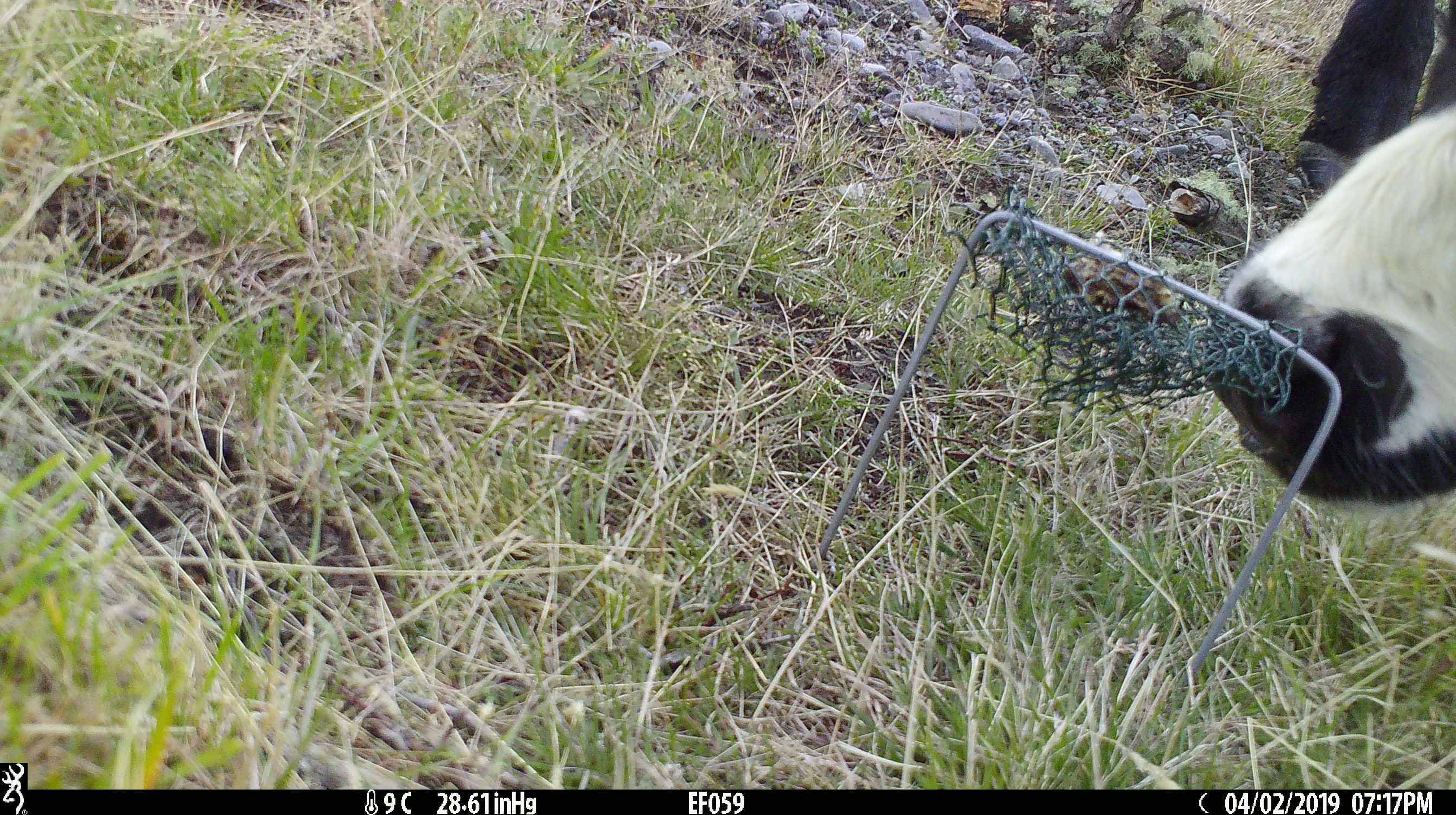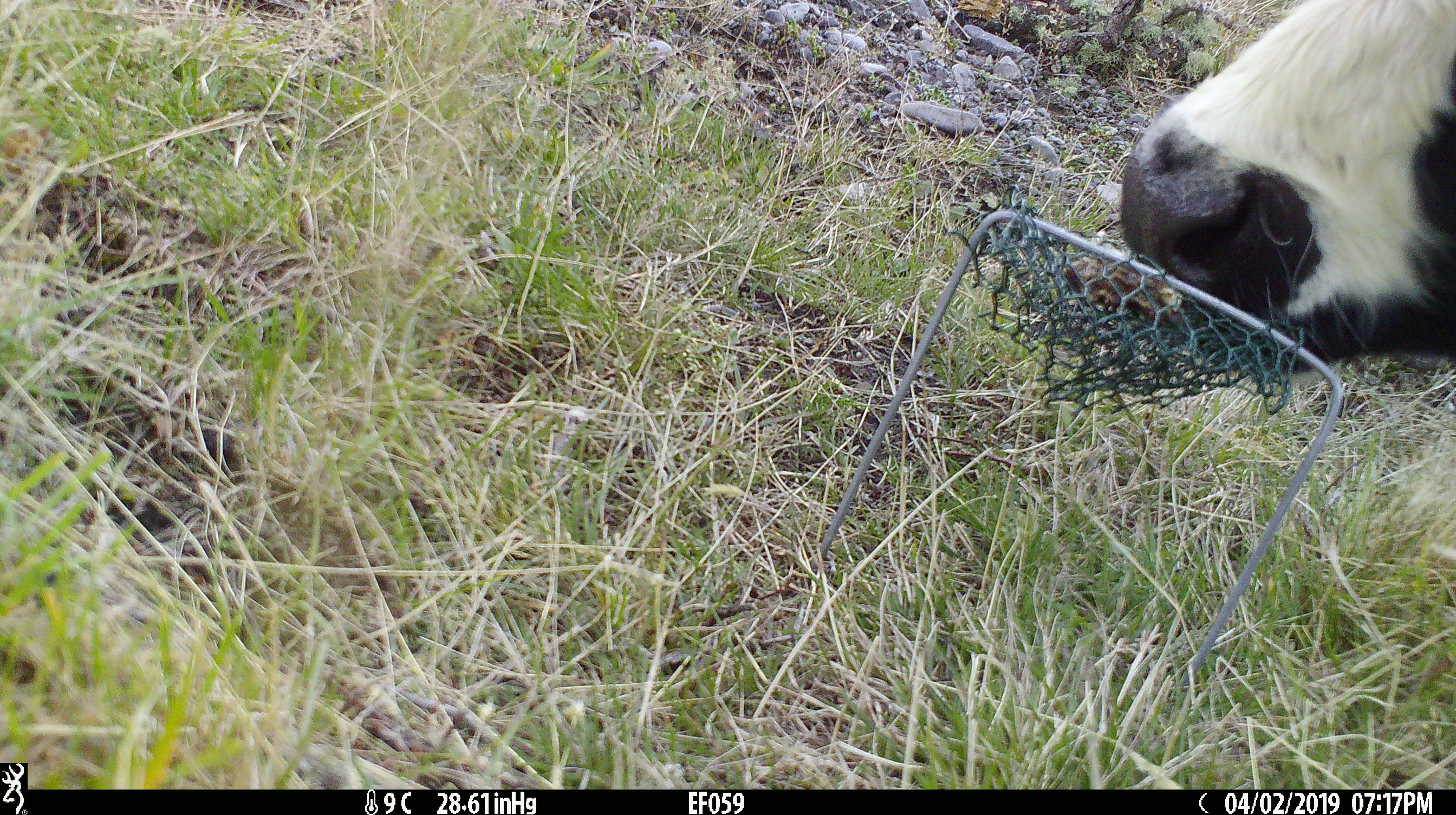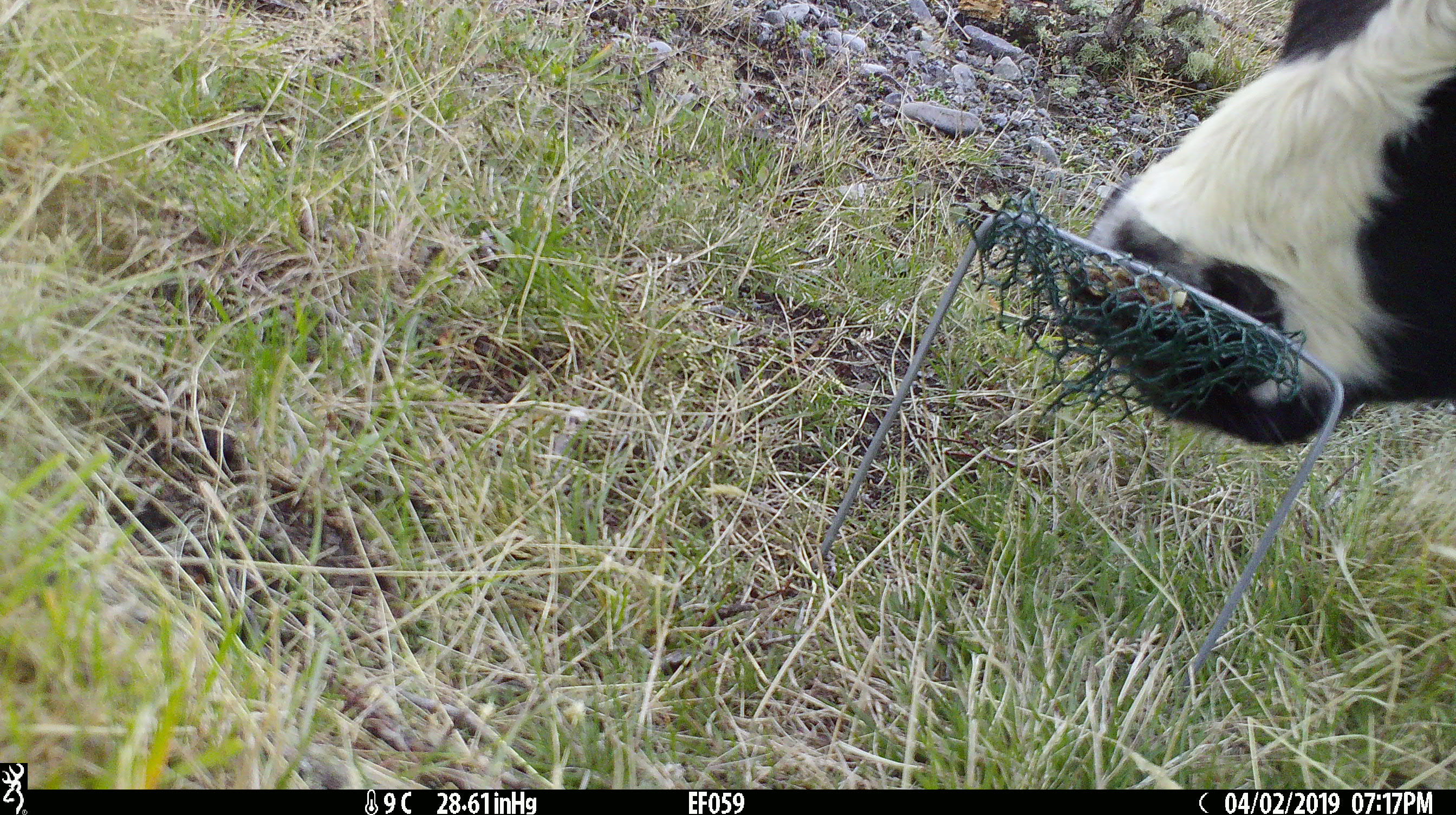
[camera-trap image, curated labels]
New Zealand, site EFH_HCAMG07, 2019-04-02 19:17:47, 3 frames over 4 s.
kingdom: Animalia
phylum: Chordata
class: Mammalia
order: Artiodactyla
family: Bovidae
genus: Bos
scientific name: Bos taurus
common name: domestic cow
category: cow